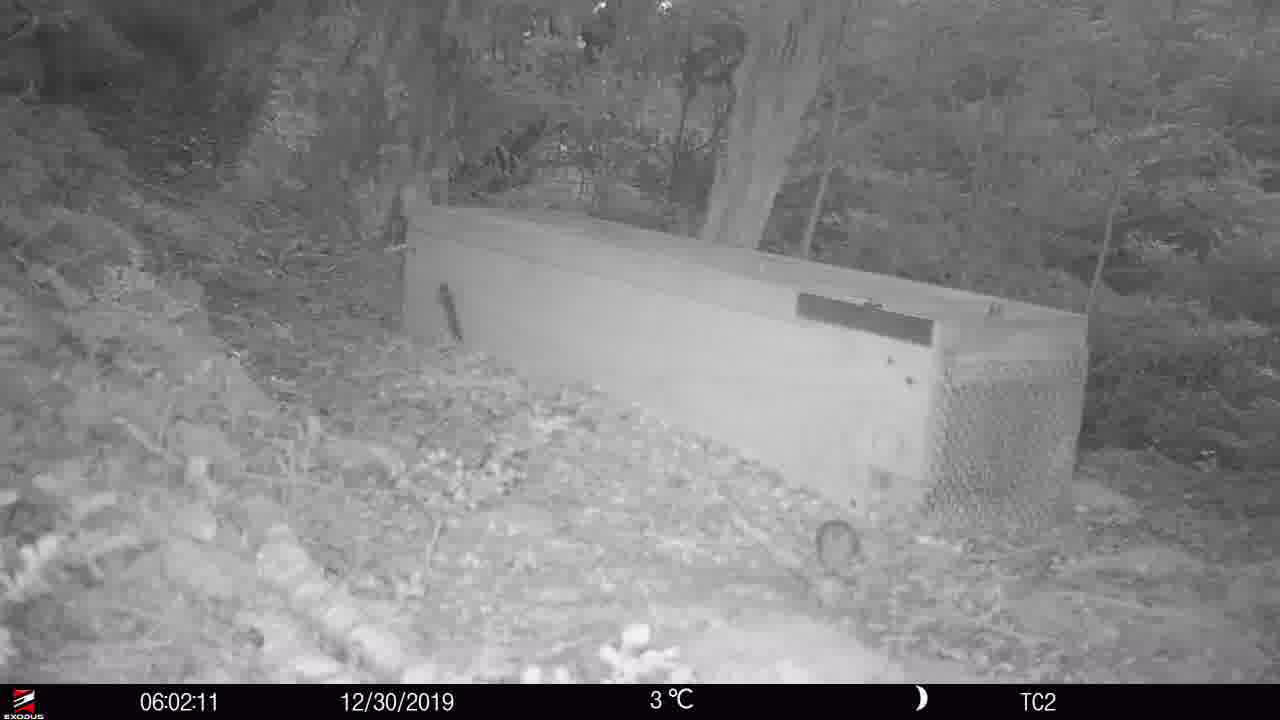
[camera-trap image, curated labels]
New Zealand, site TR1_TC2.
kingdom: Animalia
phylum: Chordata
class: Mammalia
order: Rodentia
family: Muridae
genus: Mus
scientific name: Mus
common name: mouse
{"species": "mouse (Mus)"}